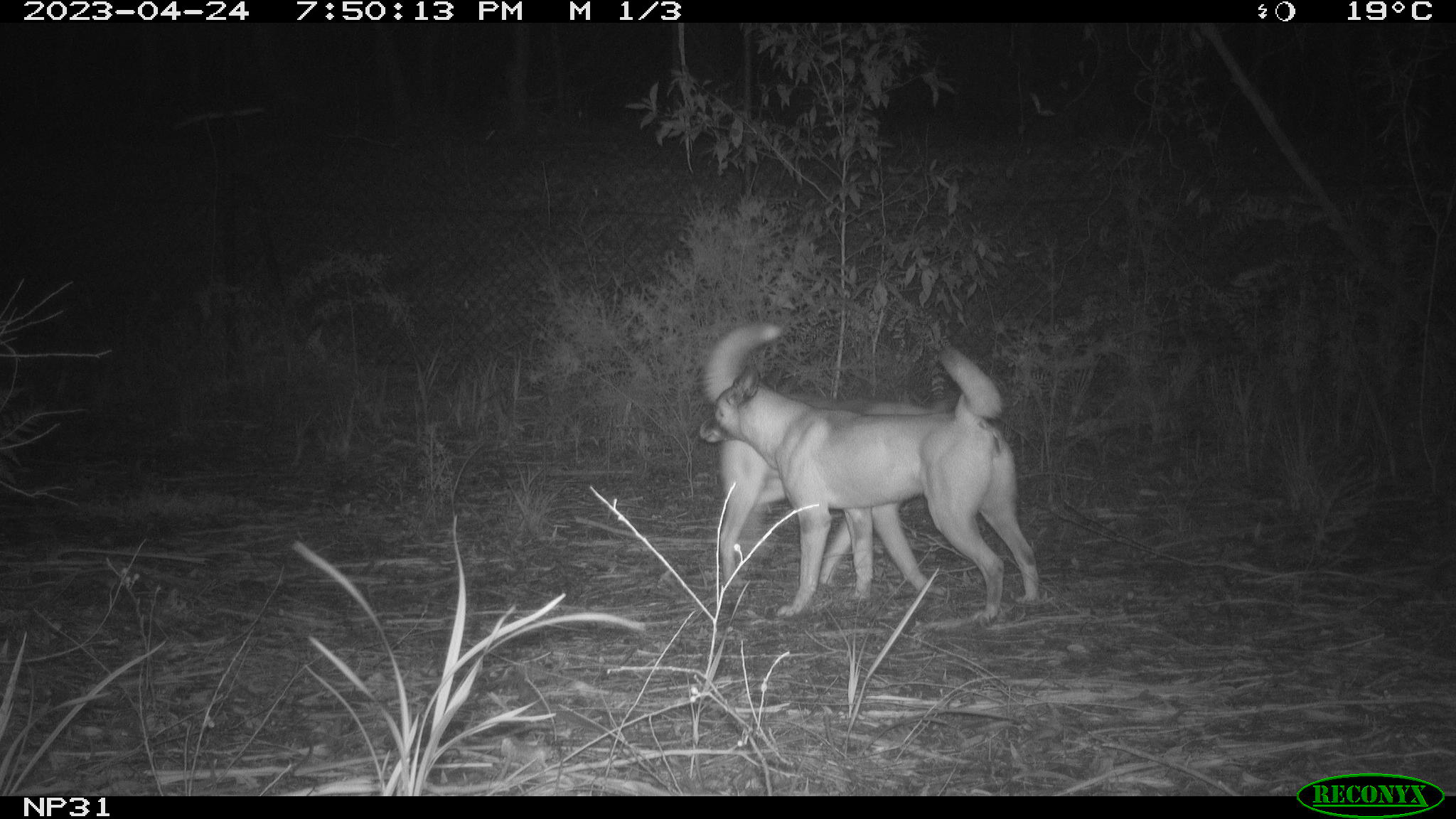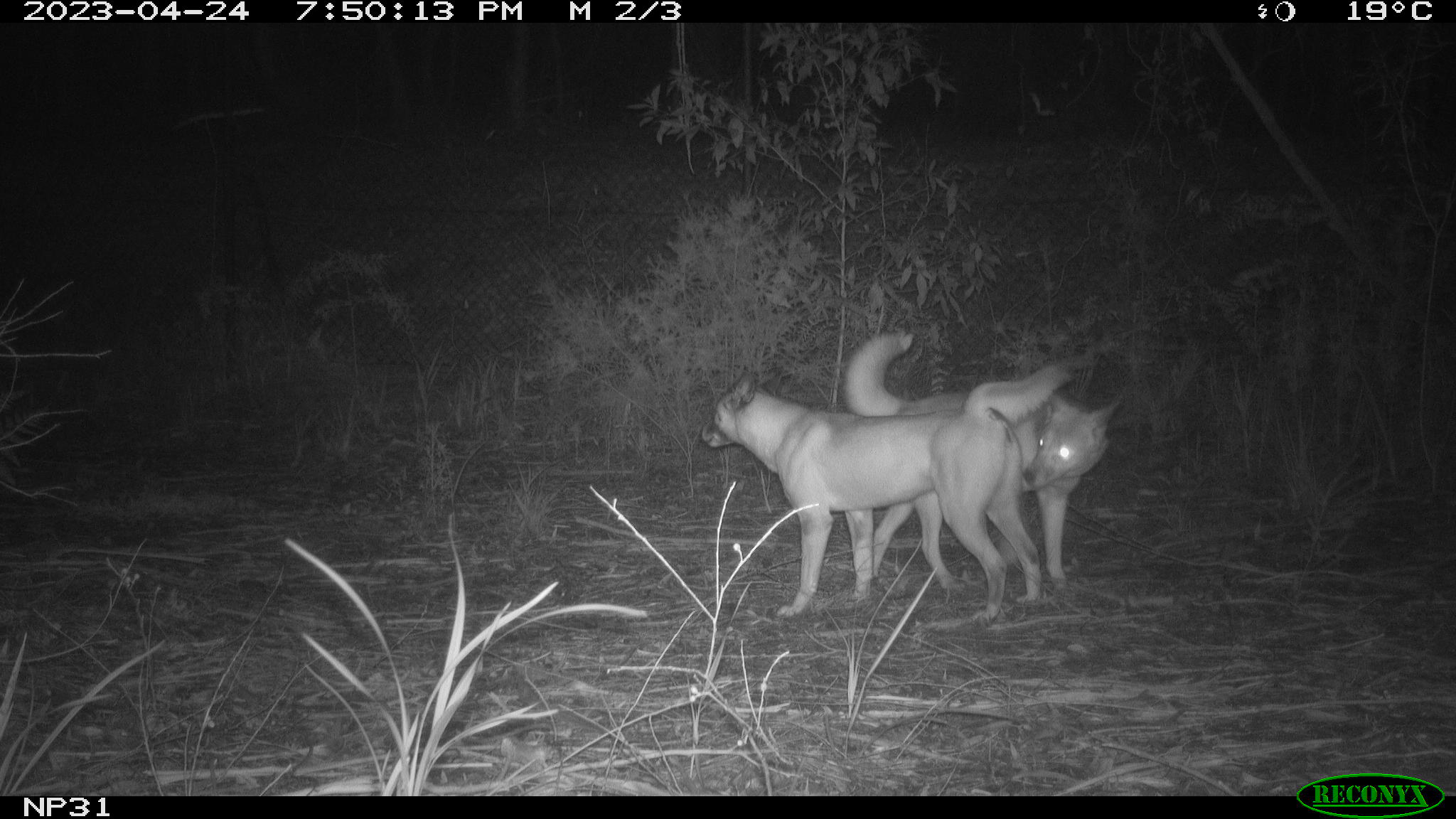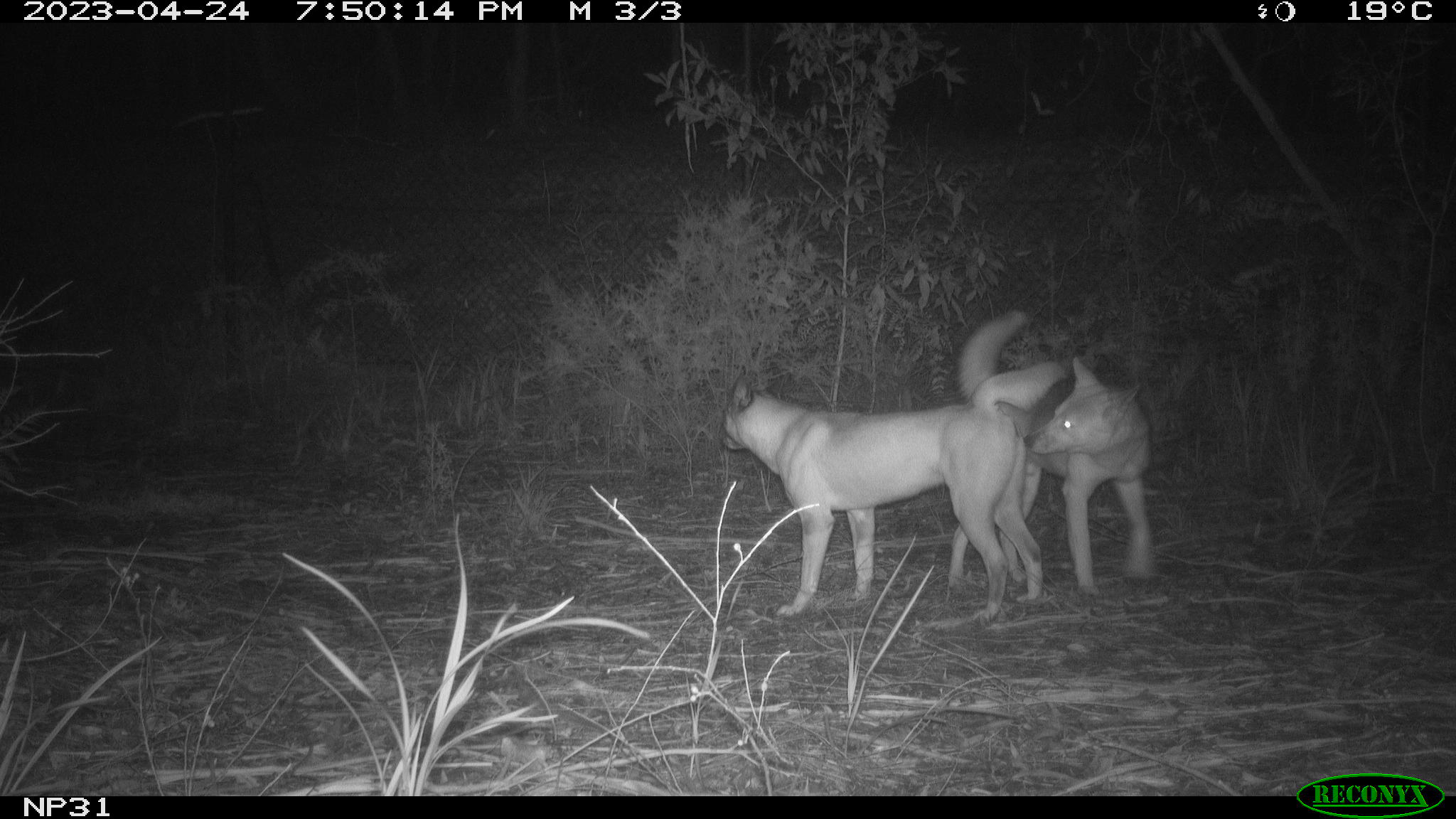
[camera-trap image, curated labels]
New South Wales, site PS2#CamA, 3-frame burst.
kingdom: Animalia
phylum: Chordata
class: Mammalia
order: Carnivora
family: Canidae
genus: Canis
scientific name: Canis familiaris dingo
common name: dingo